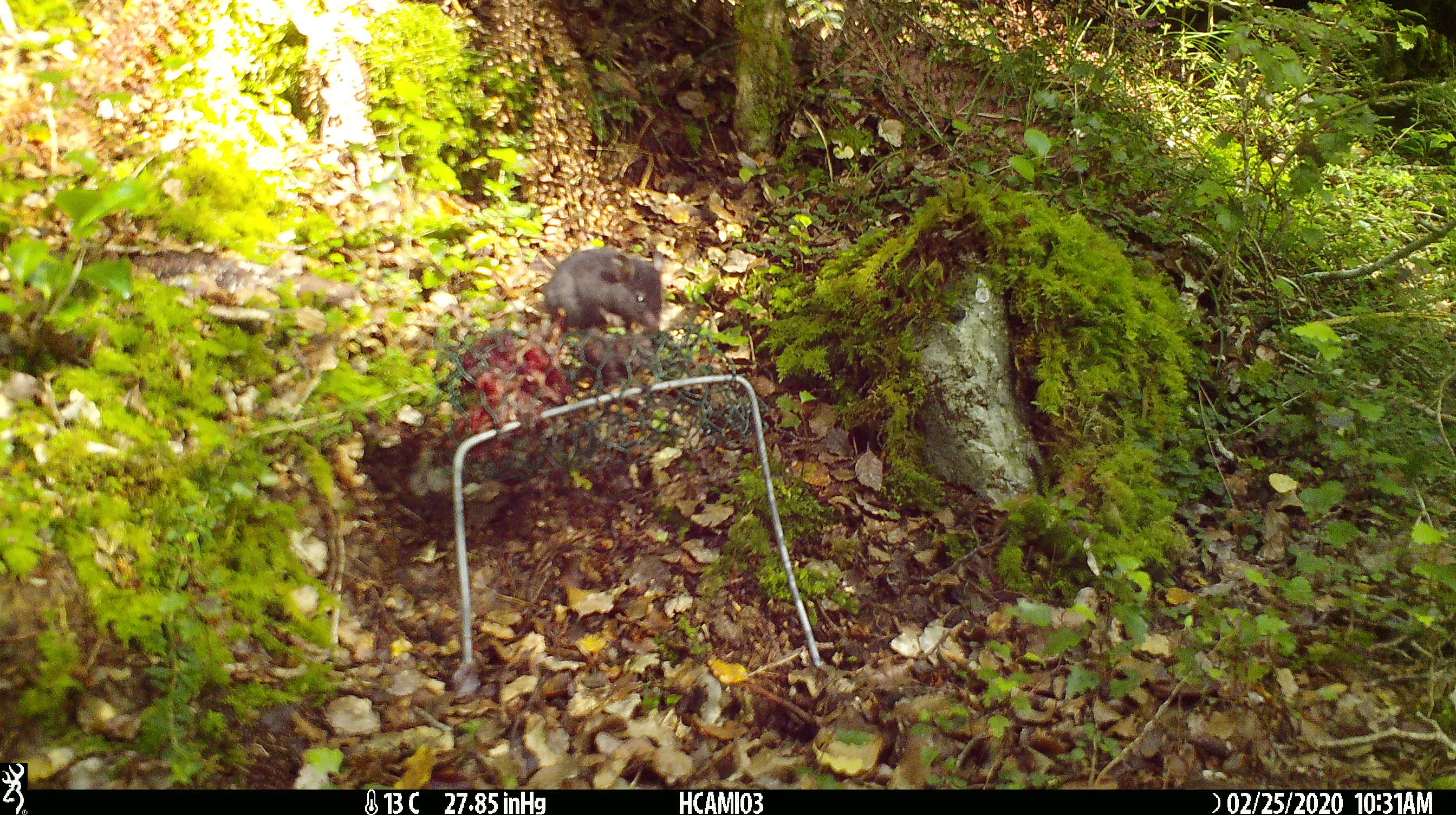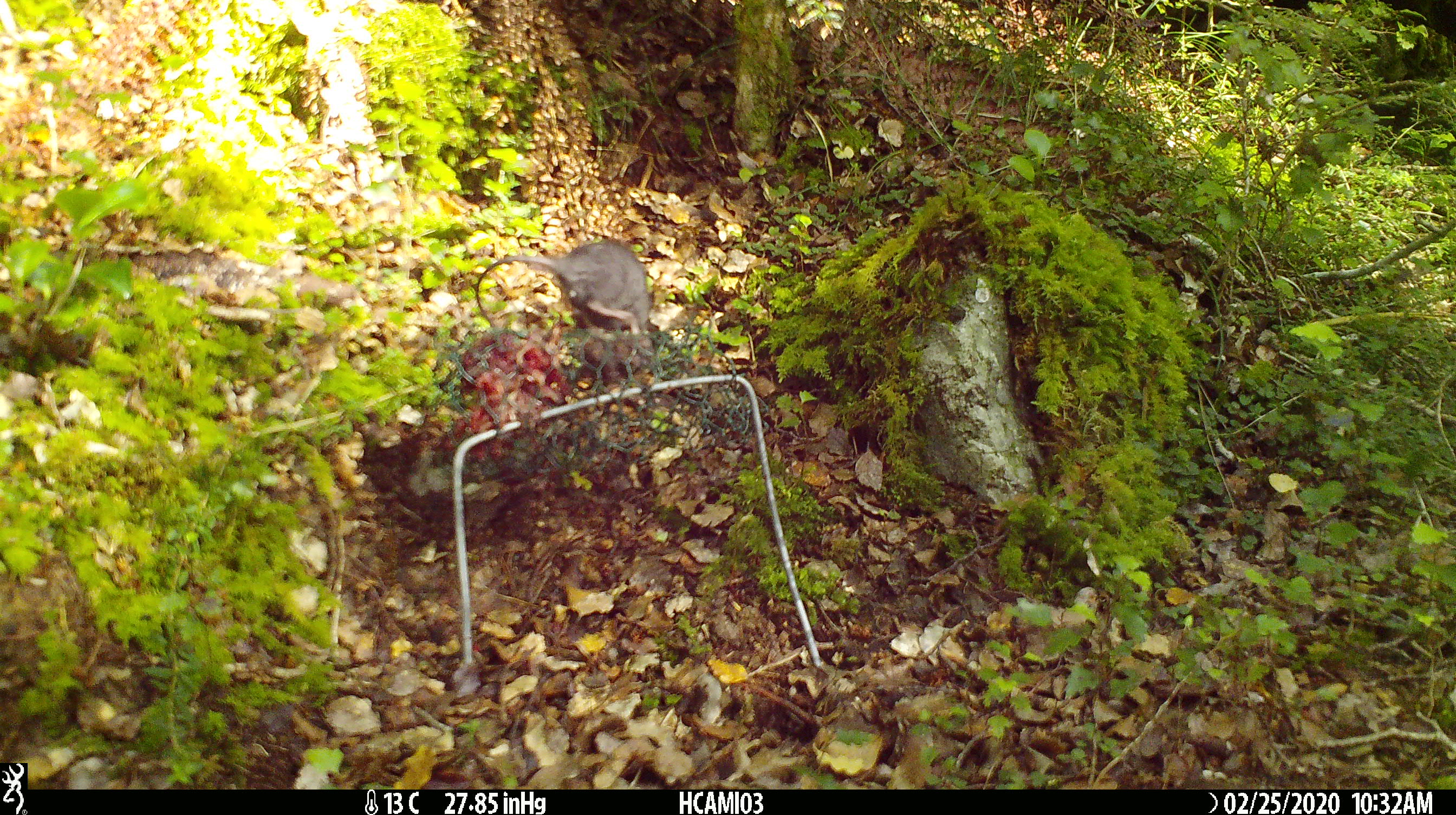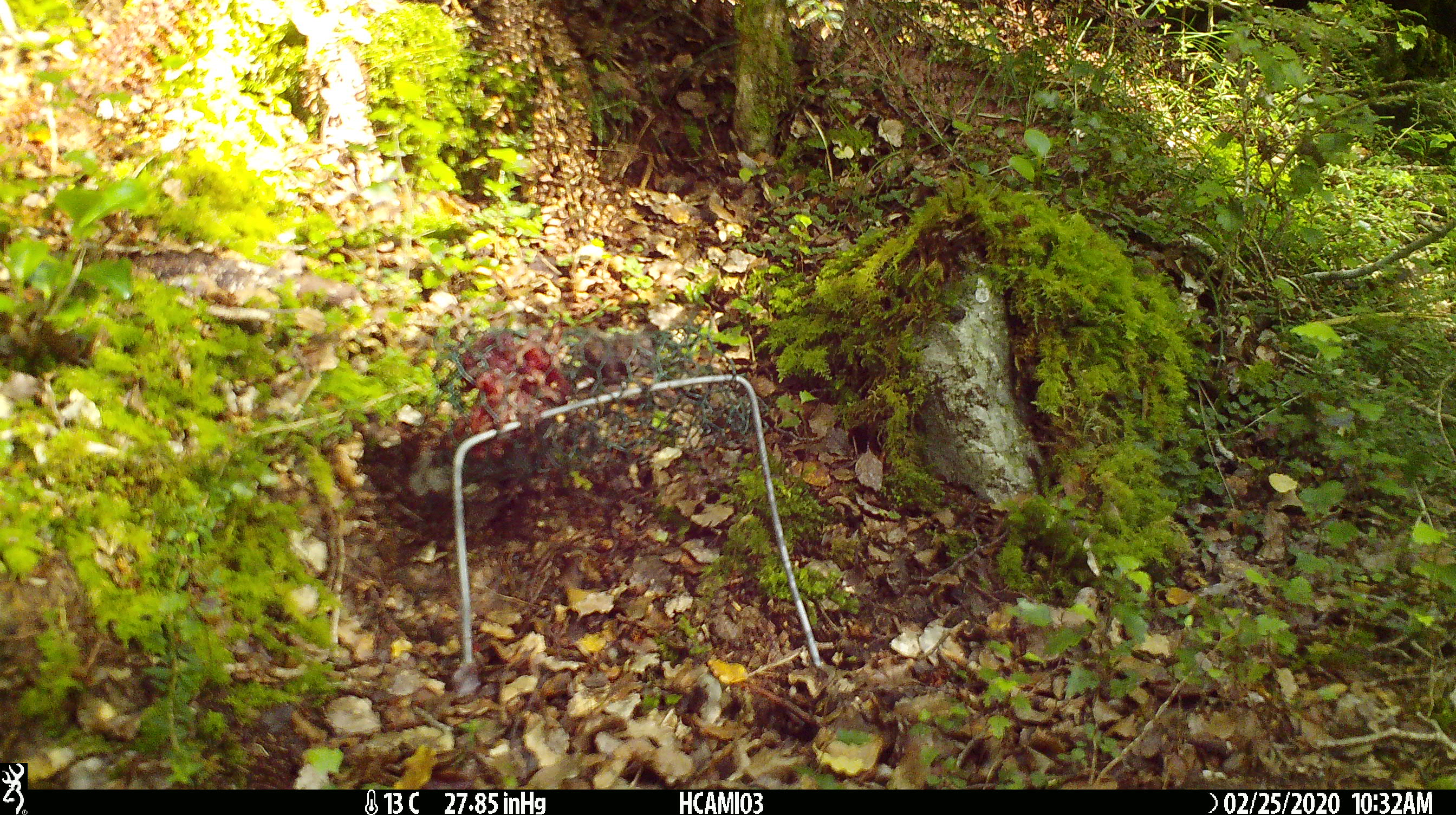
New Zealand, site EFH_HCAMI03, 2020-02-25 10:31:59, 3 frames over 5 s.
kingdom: Animalia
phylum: Chordata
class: Mammalia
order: Rodentia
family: Muridae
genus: Mus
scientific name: Mus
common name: mouse